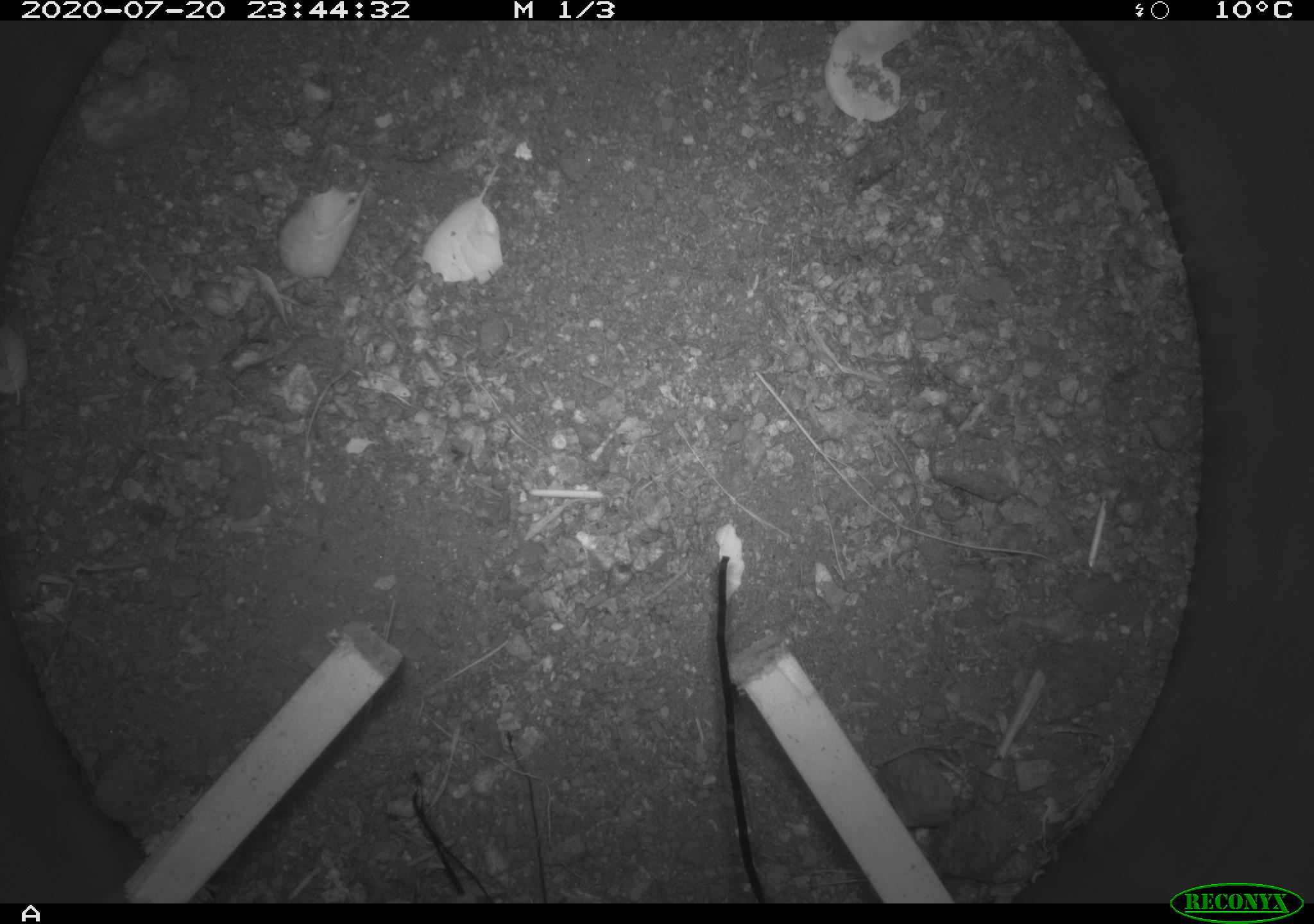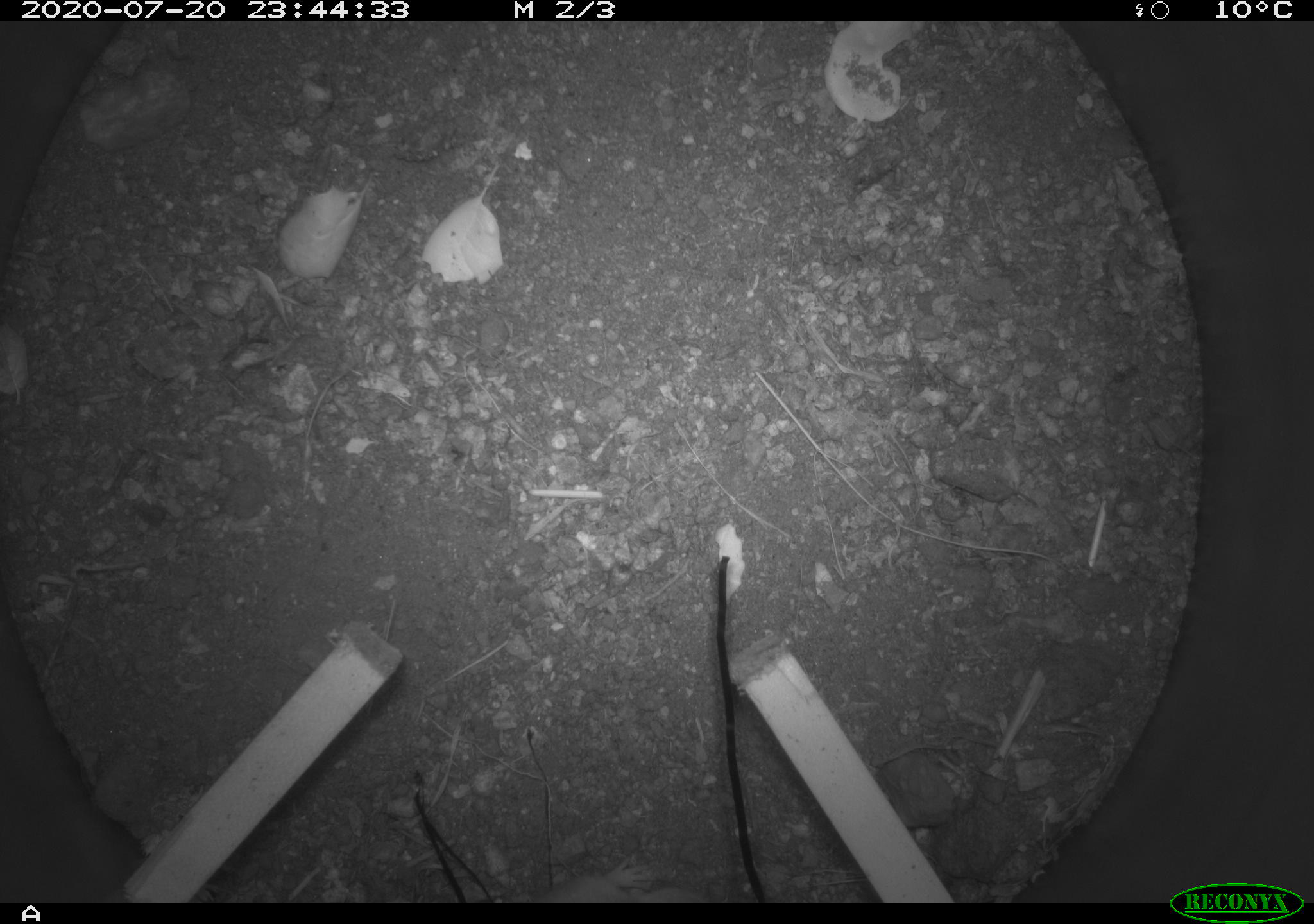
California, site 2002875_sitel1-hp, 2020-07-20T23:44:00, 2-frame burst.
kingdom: Animalia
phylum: Chordata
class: Mammalia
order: Rodentia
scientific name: Rodentia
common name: rodent